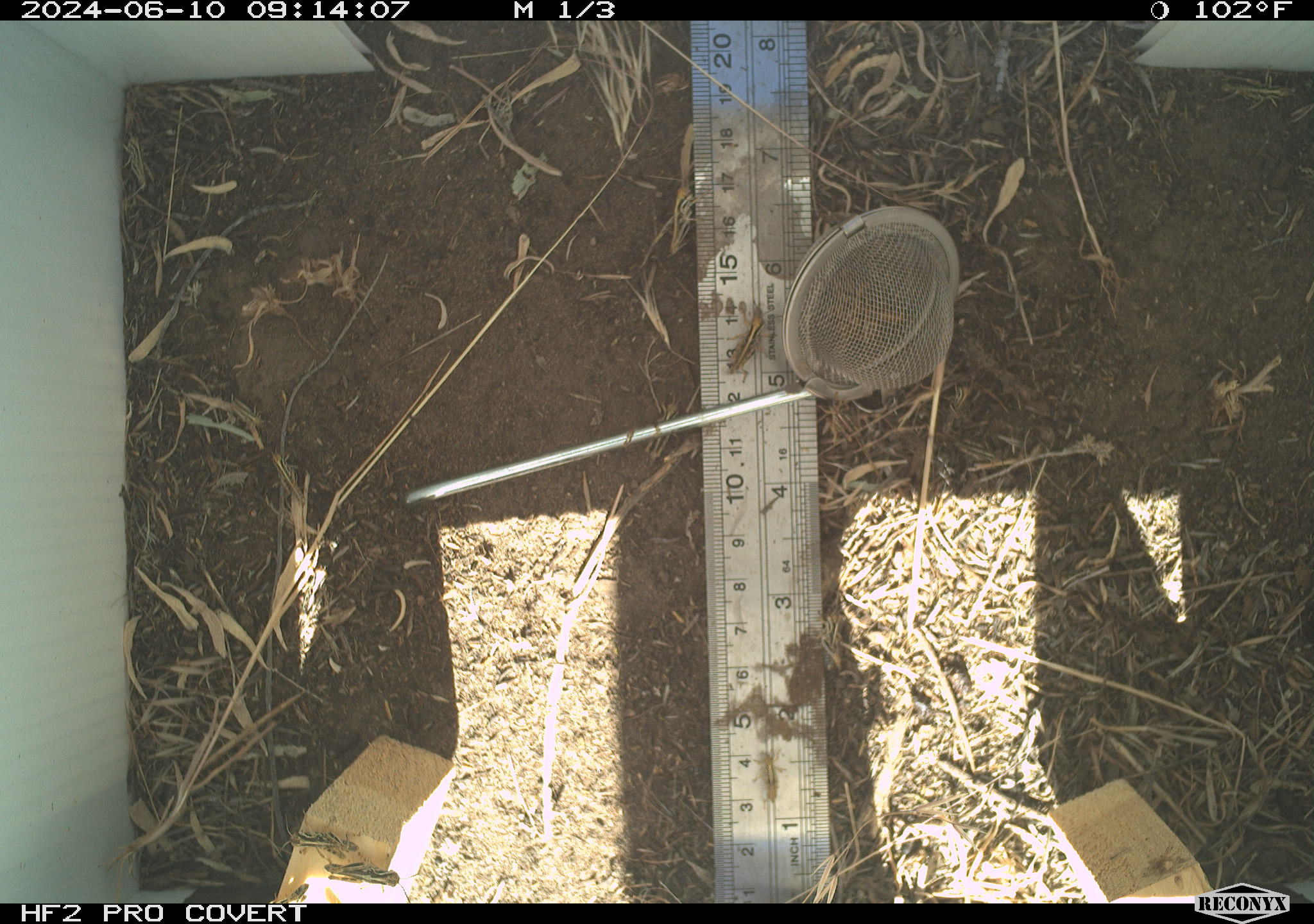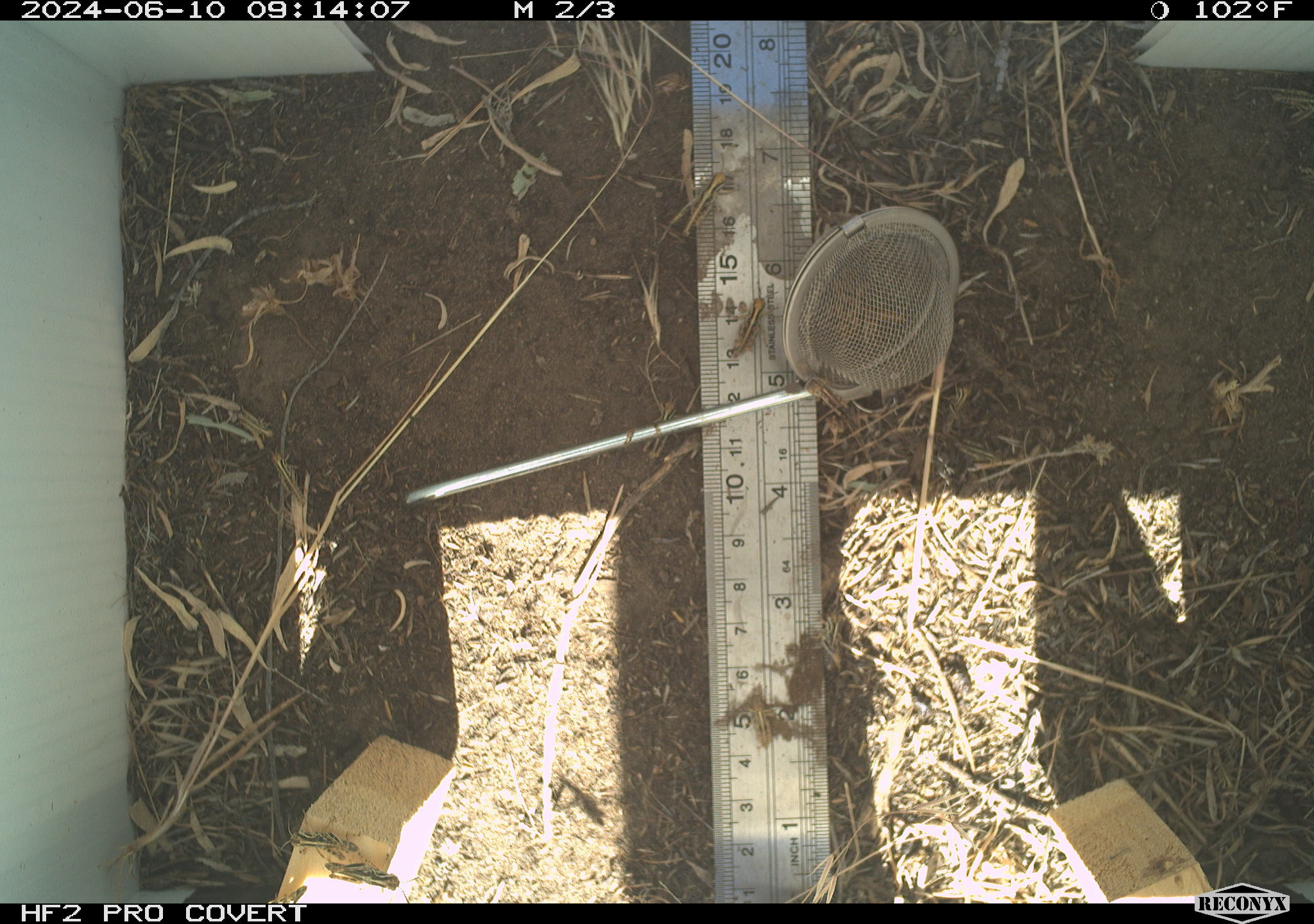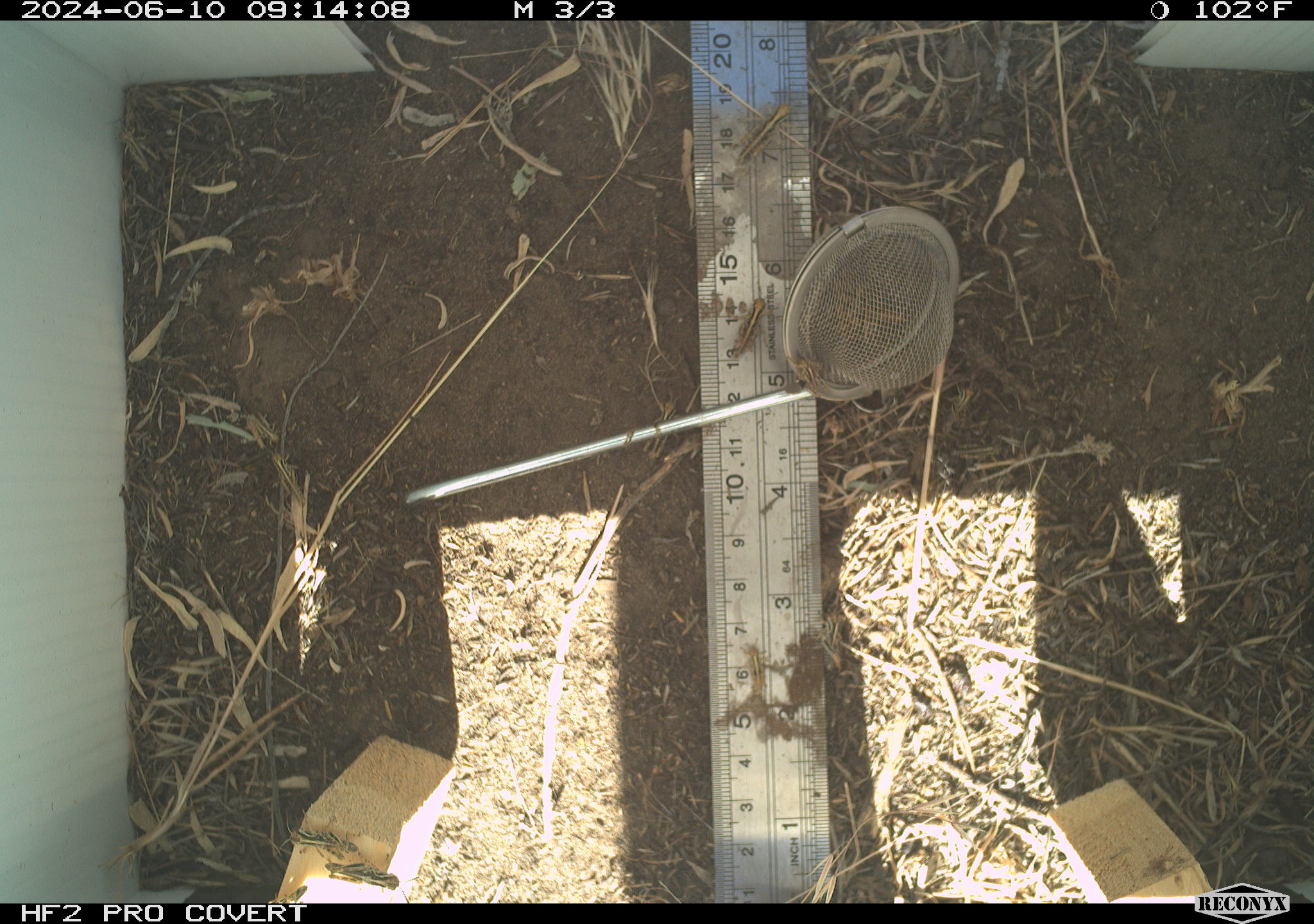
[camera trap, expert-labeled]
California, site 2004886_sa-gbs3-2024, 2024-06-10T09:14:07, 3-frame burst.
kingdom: Animalia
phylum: Arthropoda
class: Insecta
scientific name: Insecta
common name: insect